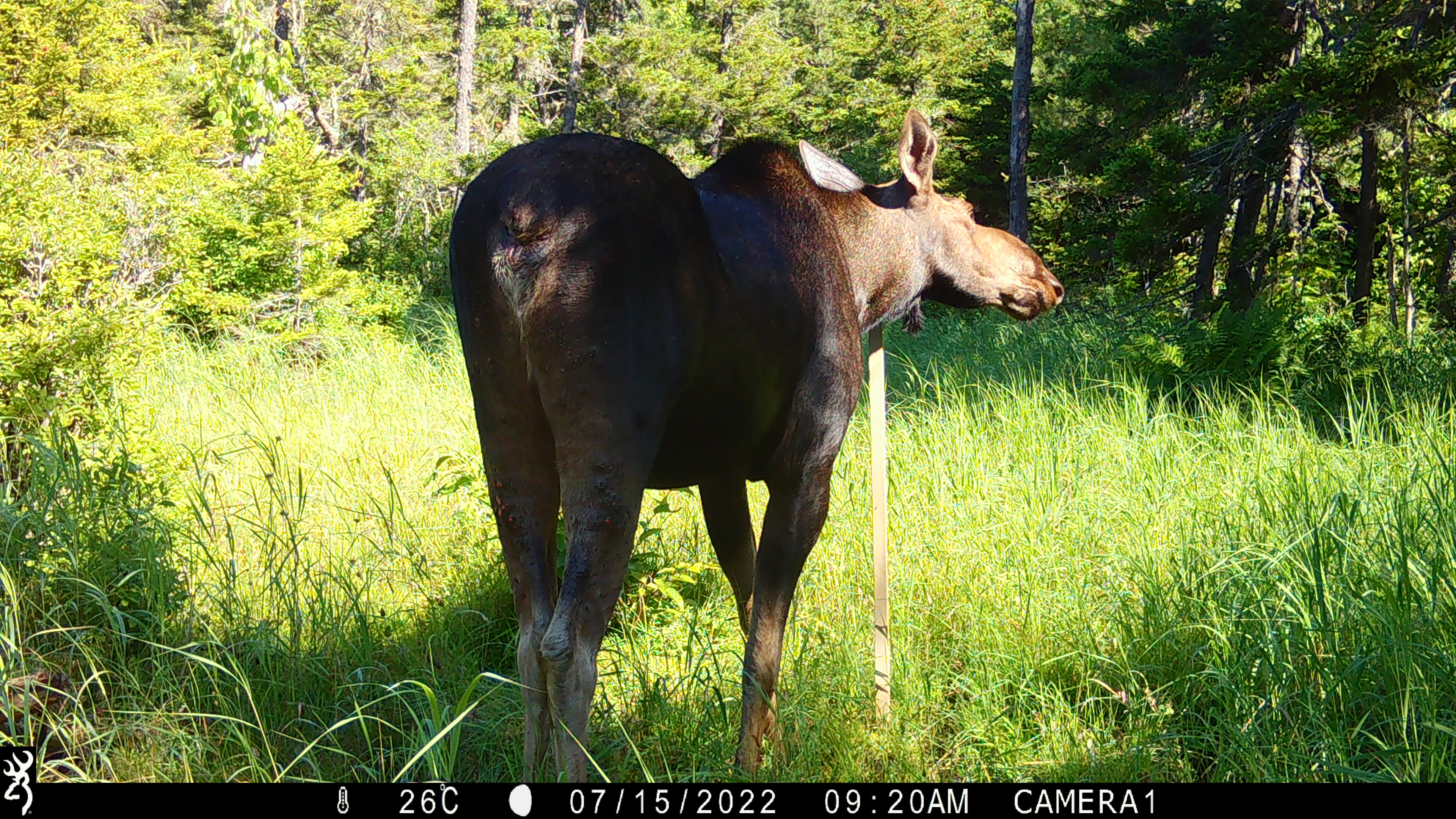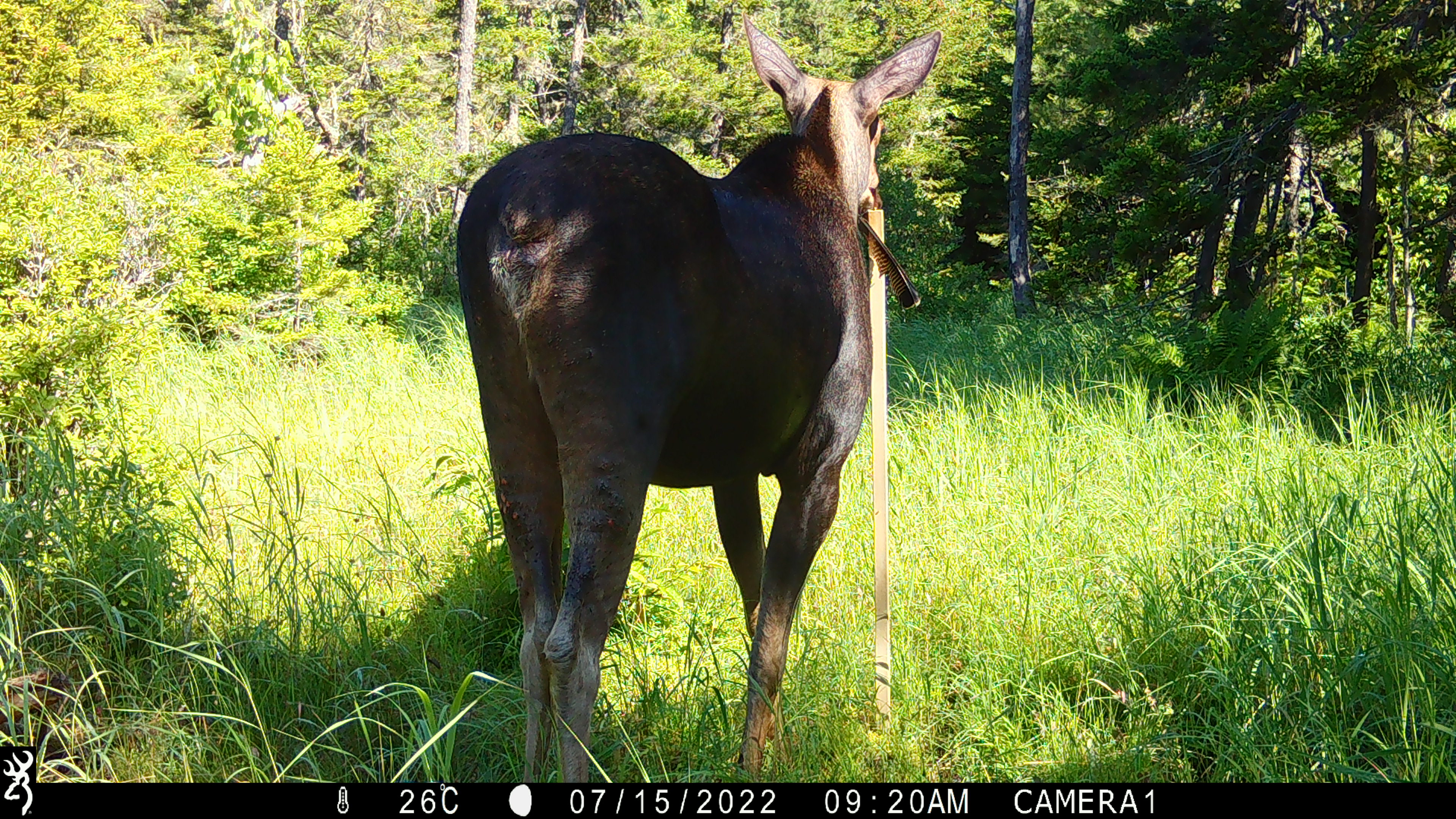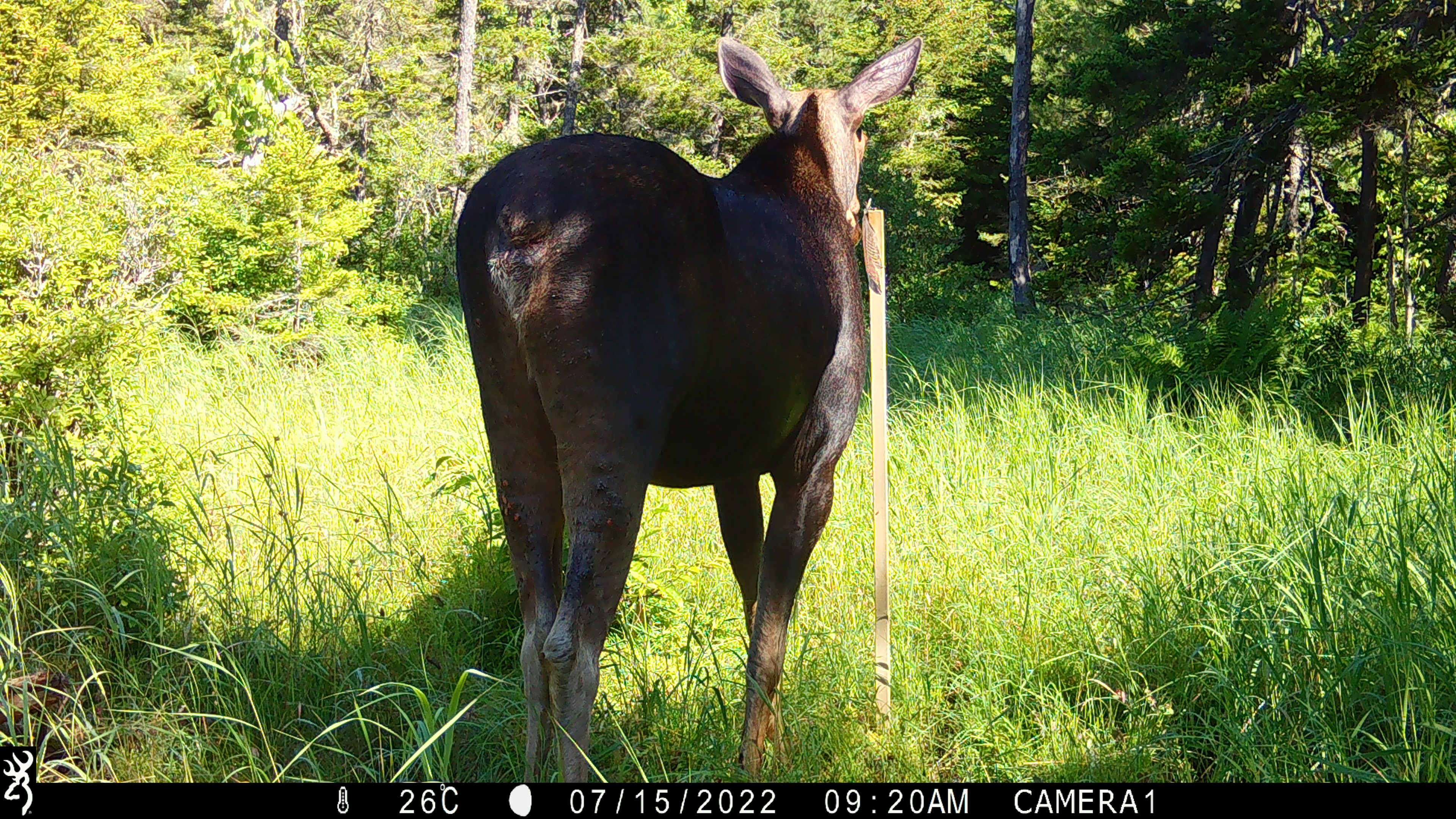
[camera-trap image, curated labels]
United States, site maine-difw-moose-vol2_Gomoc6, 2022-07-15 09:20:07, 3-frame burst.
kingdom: Animalia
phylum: Chordata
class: Mammalia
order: Artiodactyla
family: Cervidae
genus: Alces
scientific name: Alces alces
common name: moose